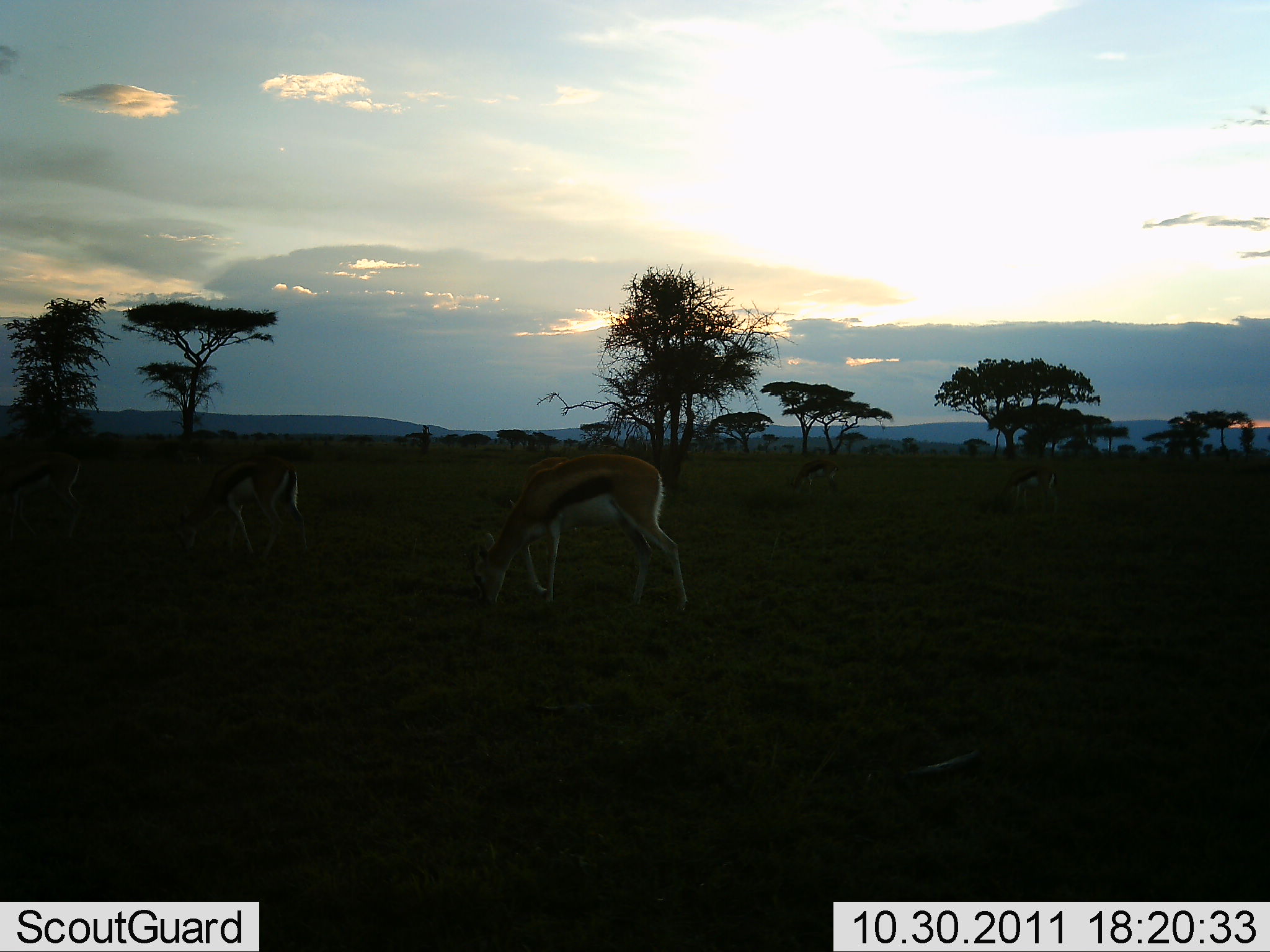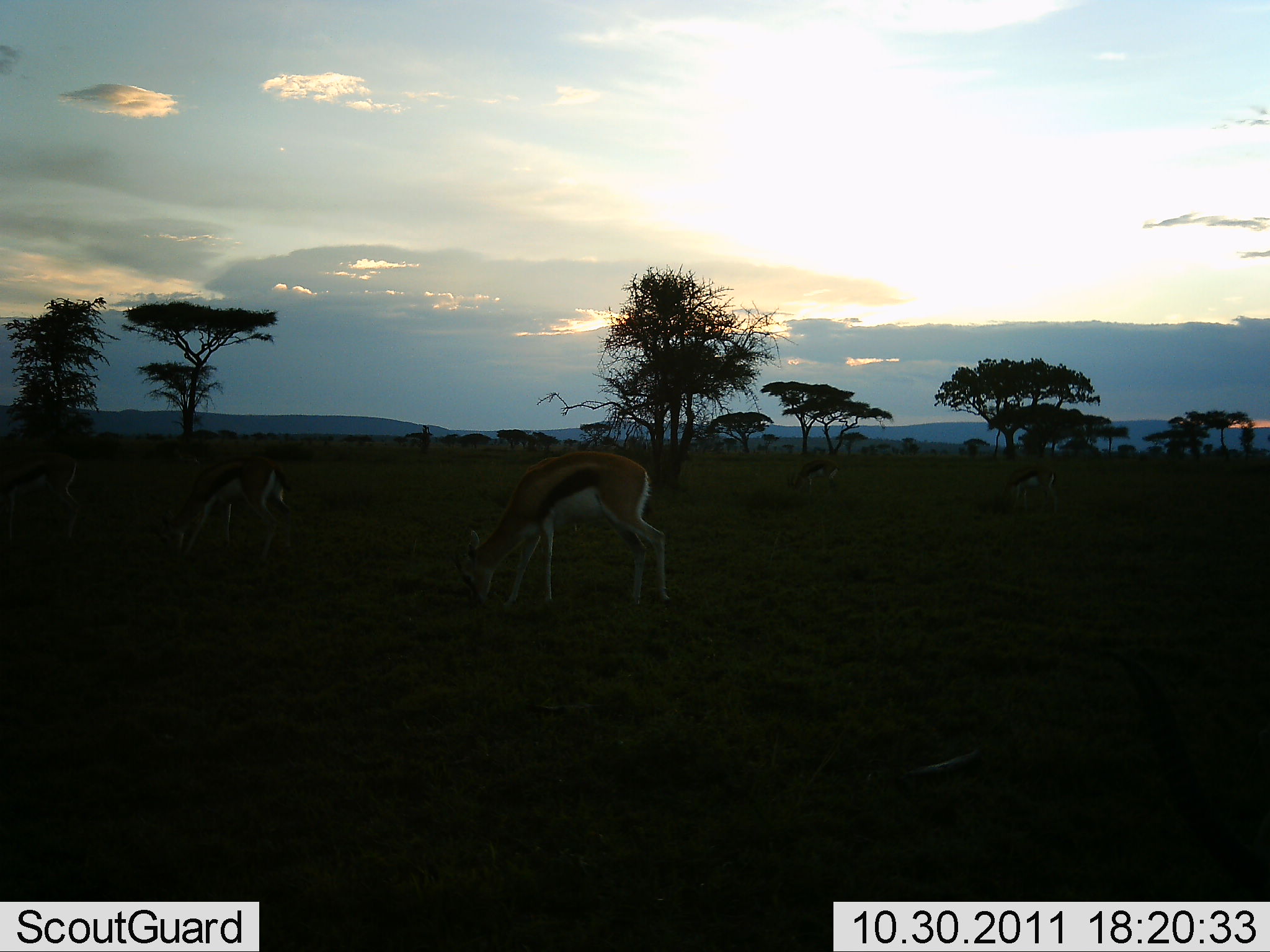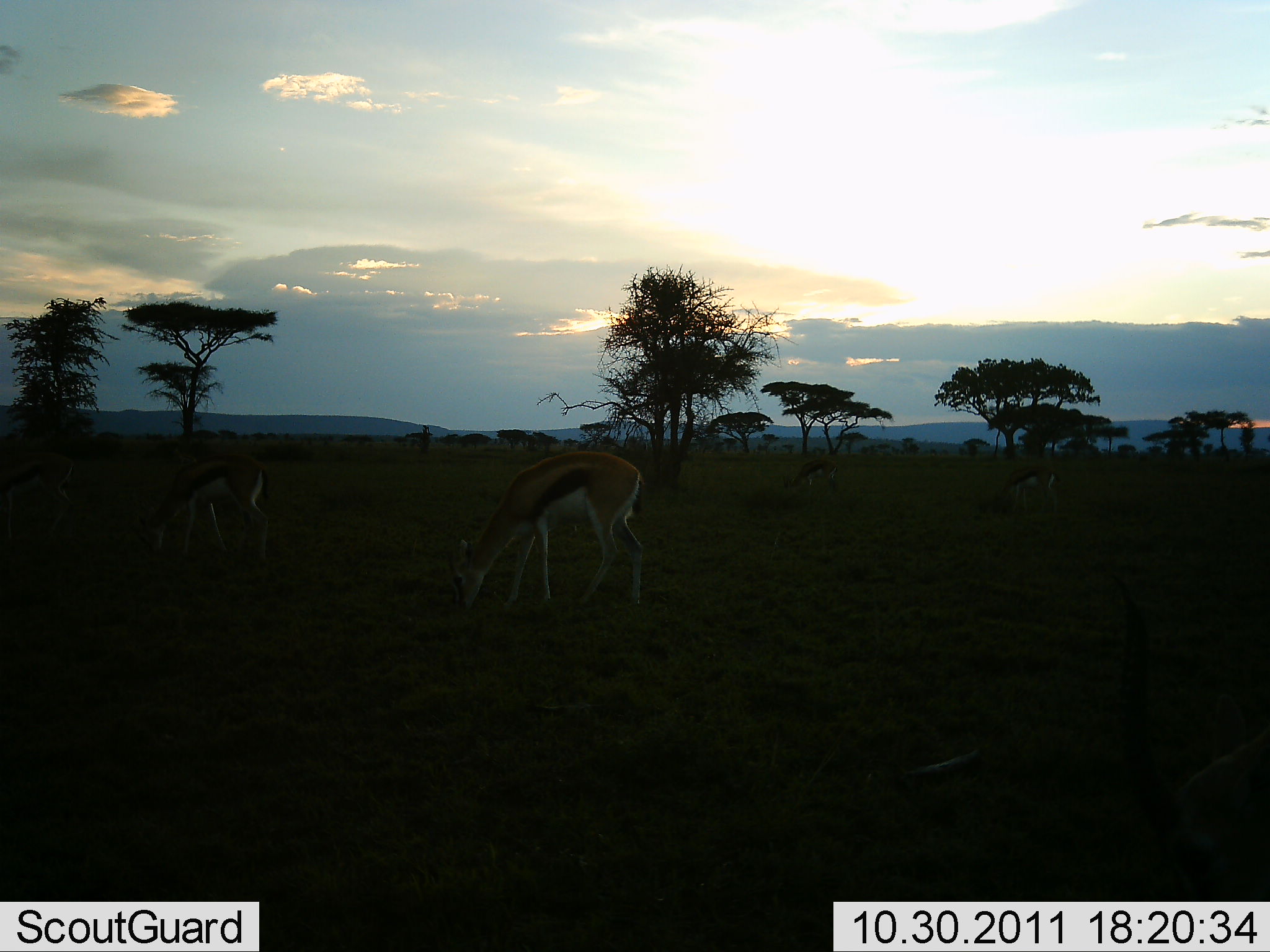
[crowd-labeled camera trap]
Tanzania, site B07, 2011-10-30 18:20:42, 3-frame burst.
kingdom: Animalia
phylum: Chordata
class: Mammalia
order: Artiodactyla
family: Bovidae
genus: Eudorcas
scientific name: Eudorcas thomsonii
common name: thomson's gazelle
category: gazellethomsons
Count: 5.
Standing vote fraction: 33%.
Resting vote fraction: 0%.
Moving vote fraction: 25%.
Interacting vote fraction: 0%.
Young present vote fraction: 0%.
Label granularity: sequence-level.